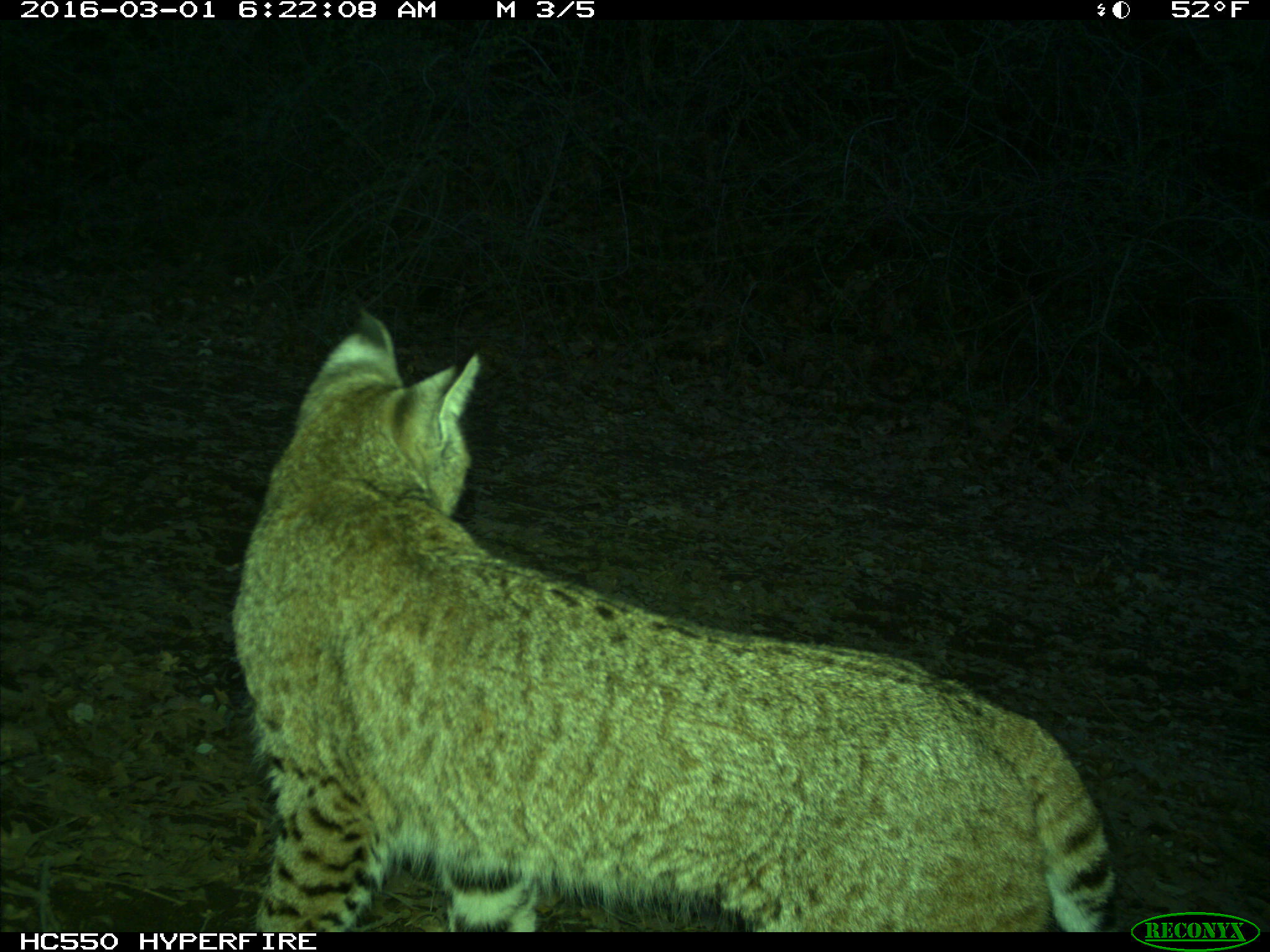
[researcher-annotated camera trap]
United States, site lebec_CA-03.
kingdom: Animalia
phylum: Chordata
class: Mammalia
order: Carnivora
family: Felidae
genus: Lynx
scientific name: Lynx rufus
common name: bobcat